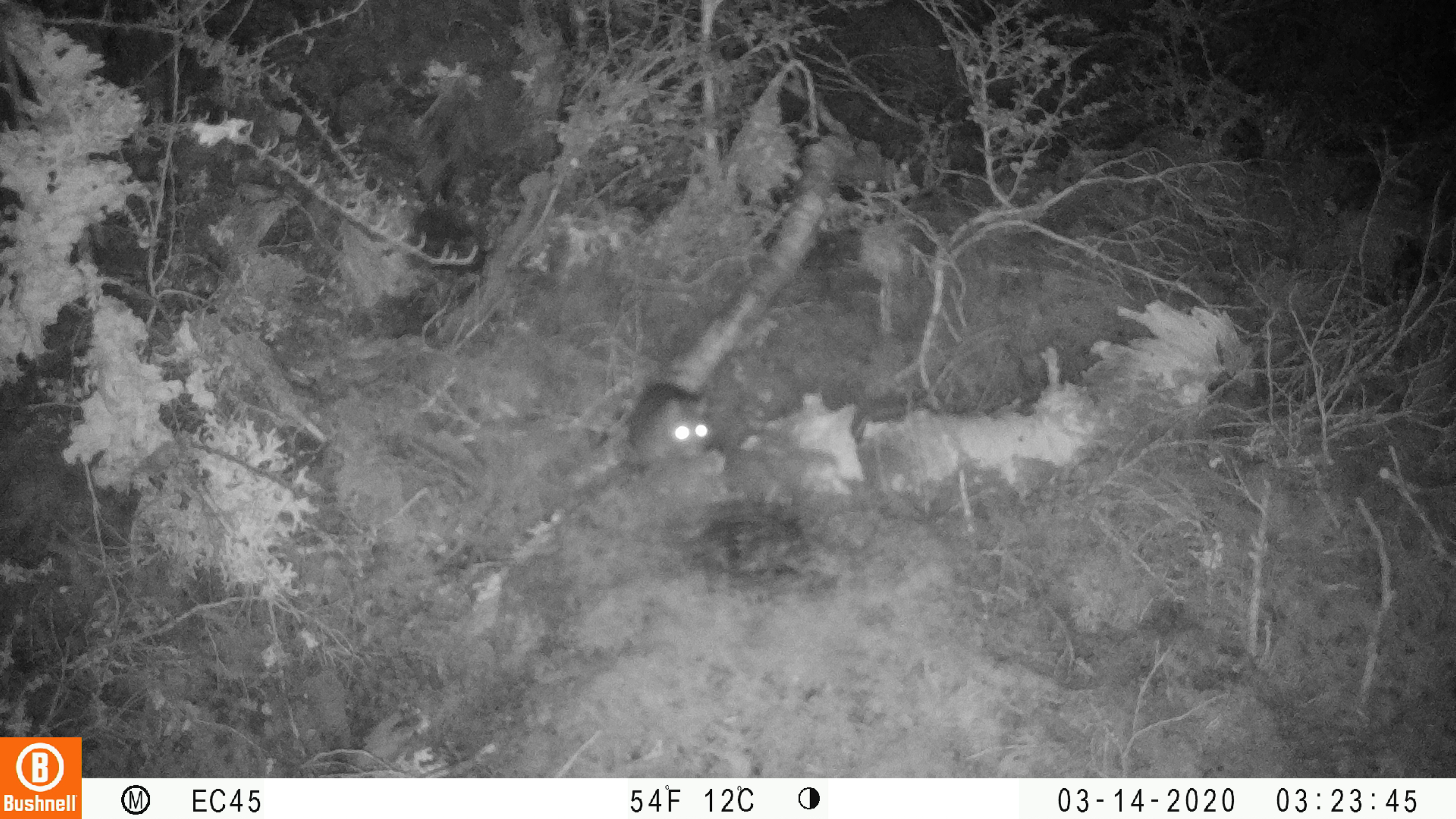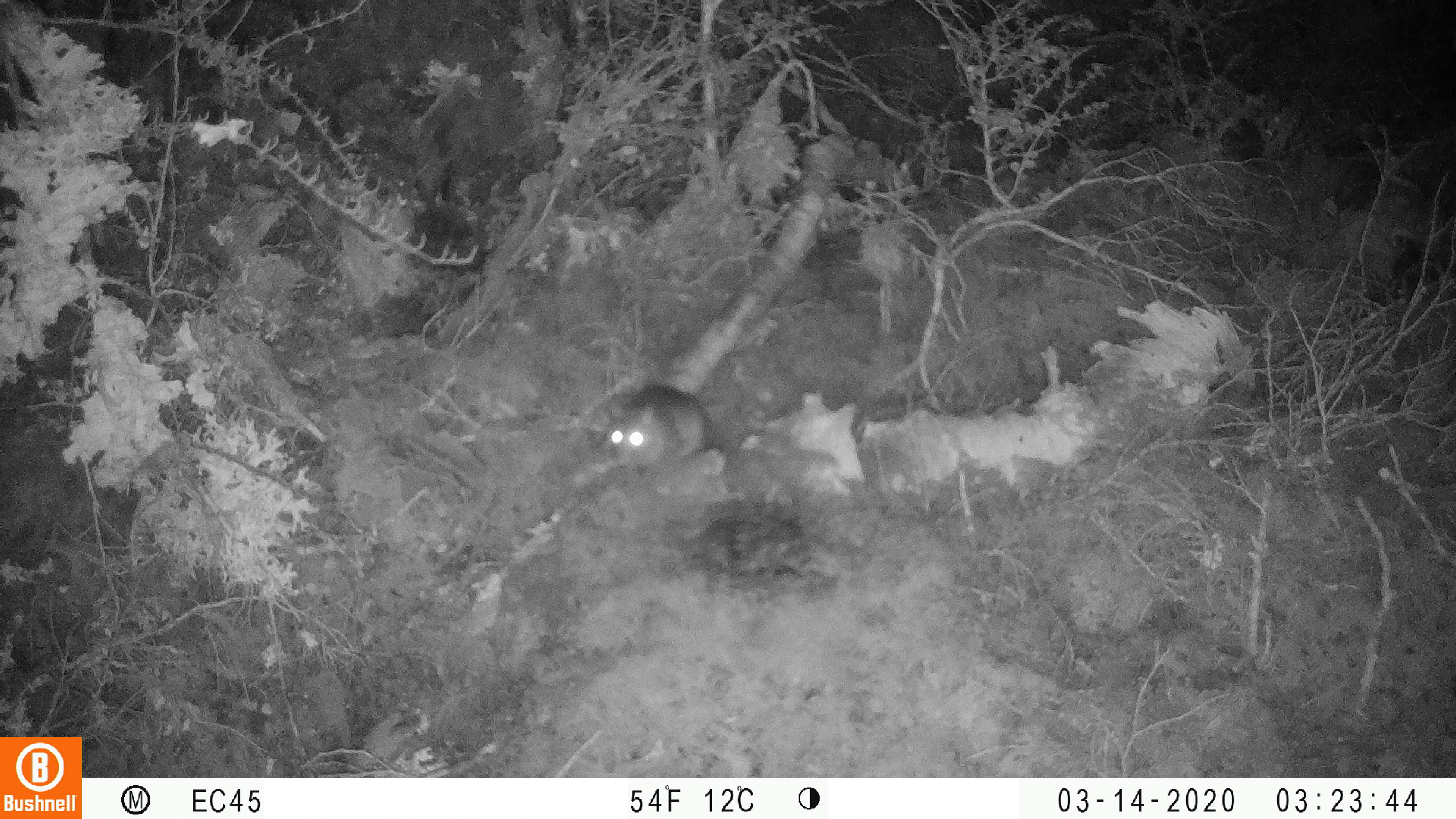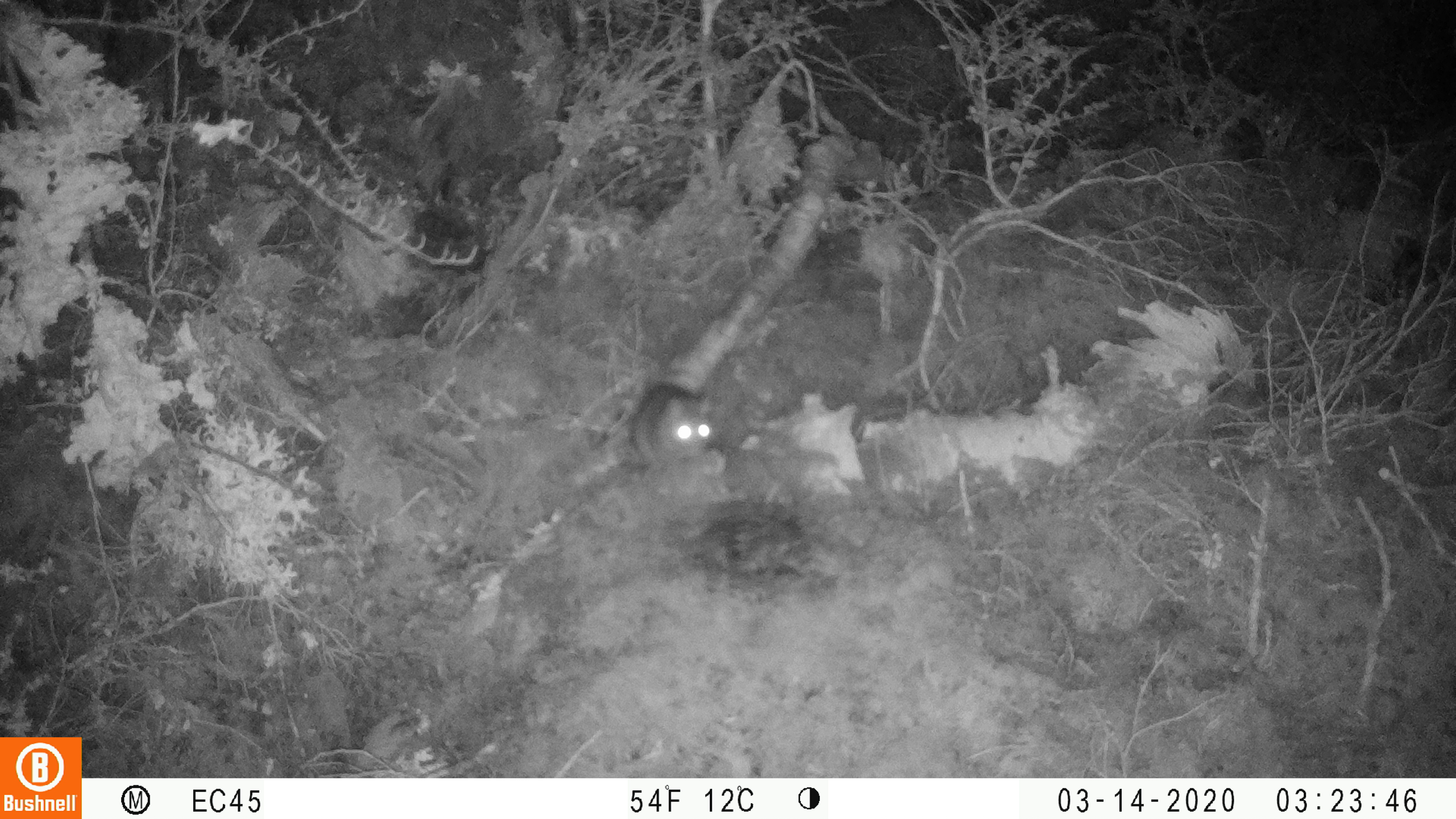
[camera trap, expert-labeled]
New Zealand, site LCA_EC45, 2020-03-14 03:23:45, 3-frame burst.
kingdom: Animalia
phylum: Chordata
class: Mammalia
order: Rodentia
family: Muridae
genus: Rattus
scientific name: Rattus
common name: rat